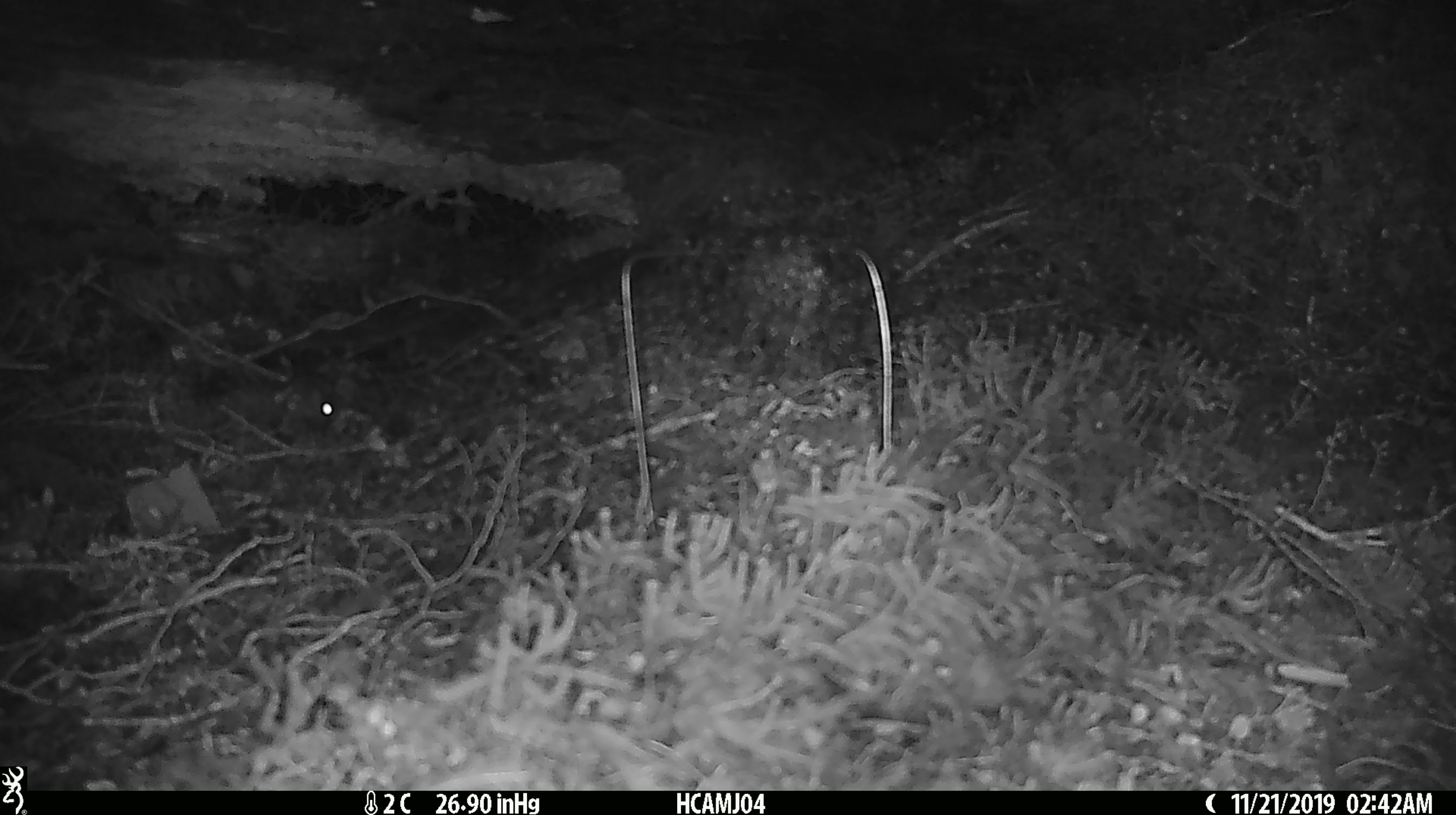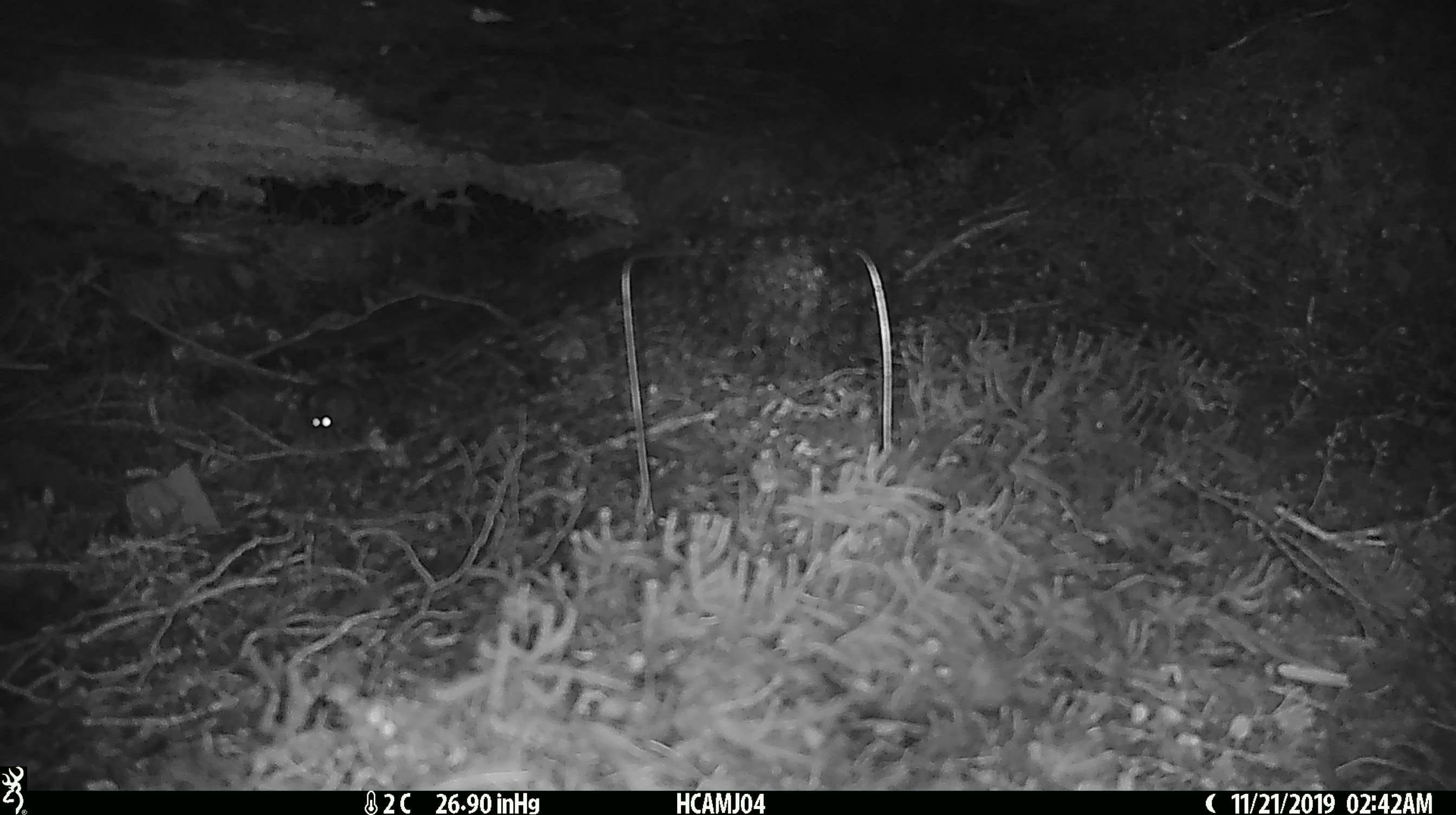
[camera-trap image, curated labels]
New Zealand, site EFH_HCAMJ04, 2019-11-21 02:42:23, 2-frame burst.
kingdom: Animalia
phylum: Chordata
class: Mammalia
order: Rodentia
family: Muridae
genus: Mus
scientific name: Mus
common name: mouse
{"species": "mouse (Mus)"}